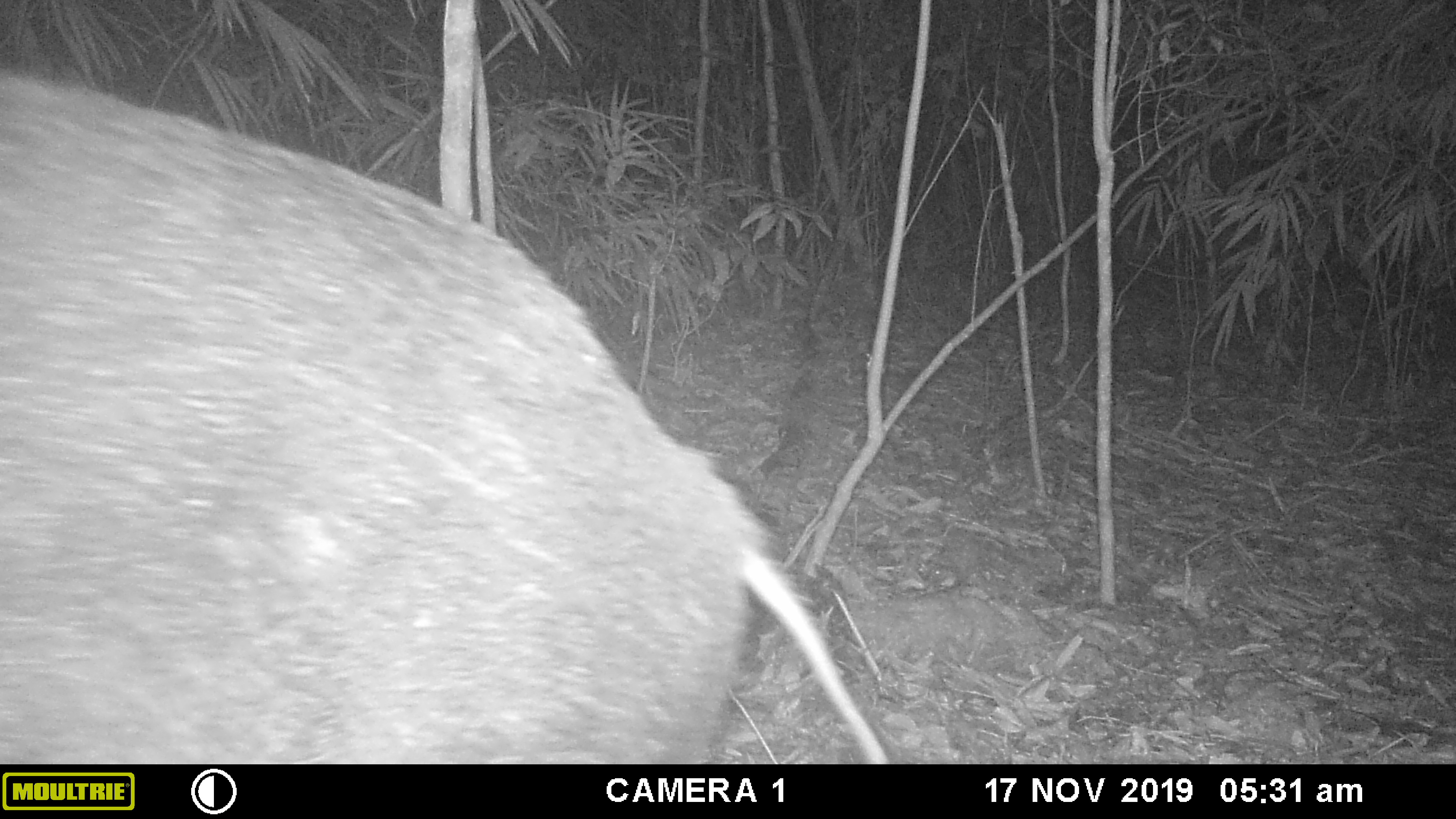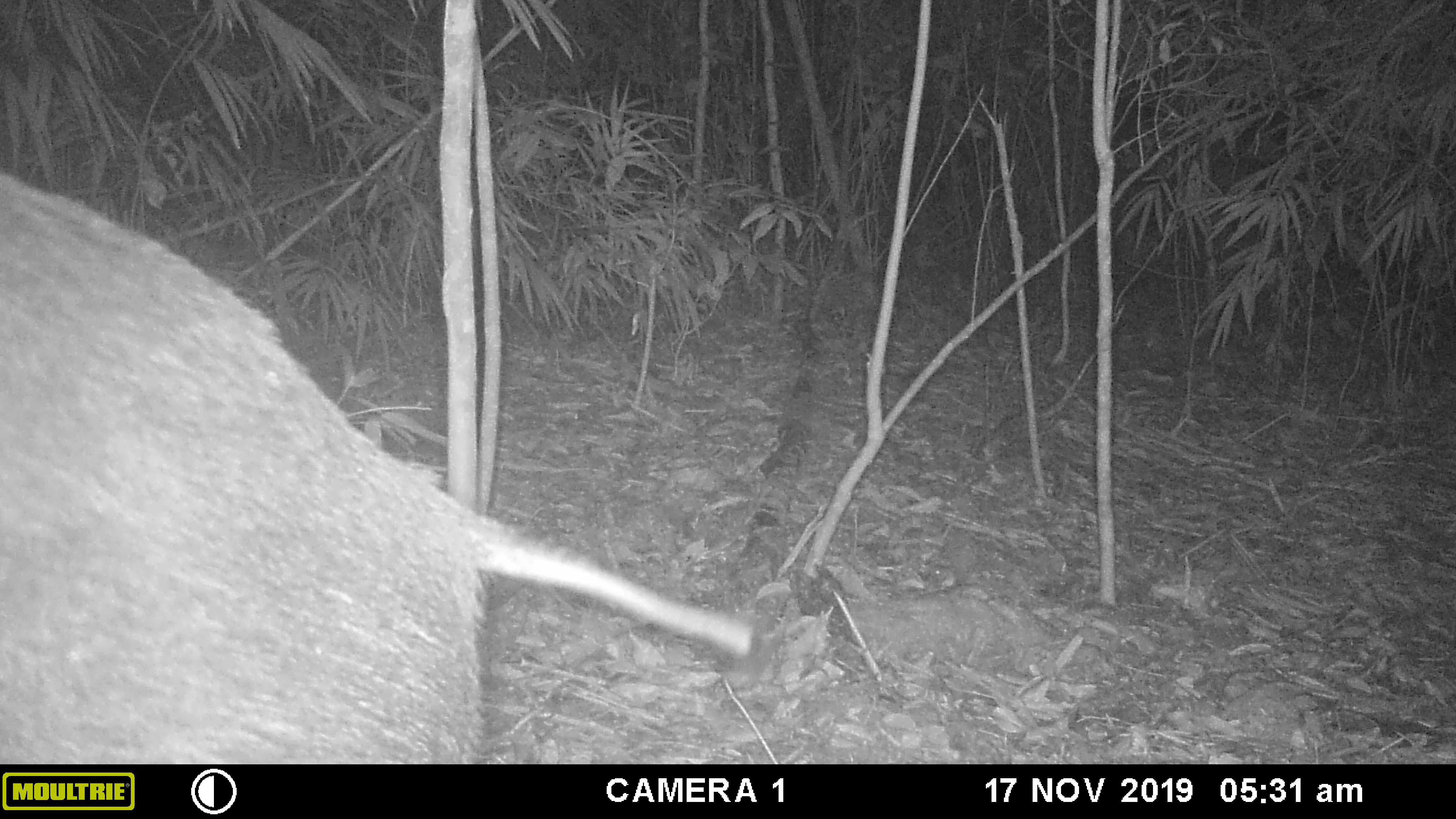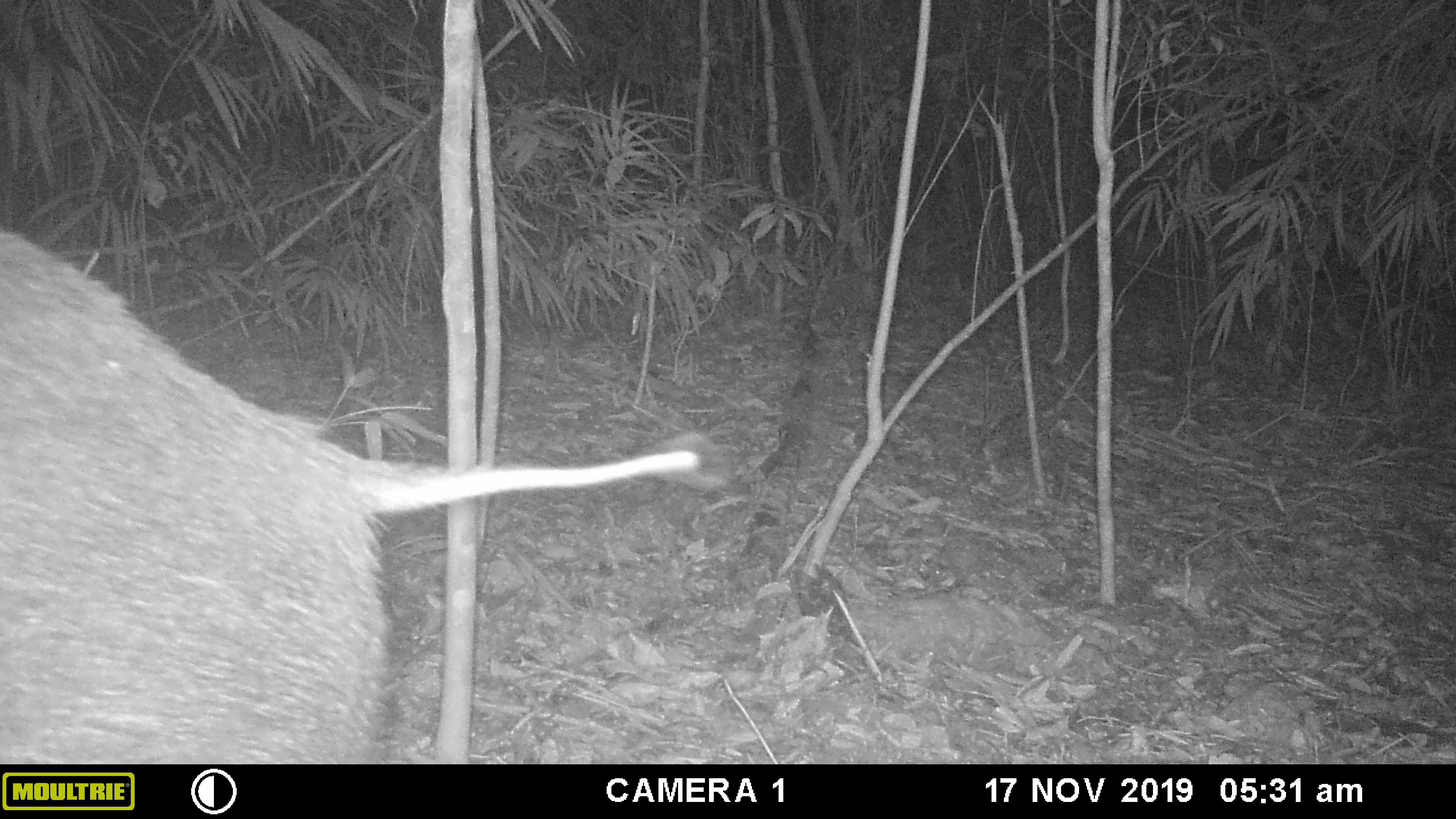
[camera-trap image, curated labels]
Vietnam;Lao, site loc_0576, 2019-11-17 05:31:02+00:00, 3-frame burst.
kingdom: Animalia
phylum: Chordata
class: Mammalia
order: Artiodactyla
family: Suidae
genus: Sus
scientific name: Sus scrofa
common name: eurasian wild pig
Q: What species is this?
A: Eurasian wild pig (Sus scrofa).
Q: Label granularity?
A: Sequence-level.